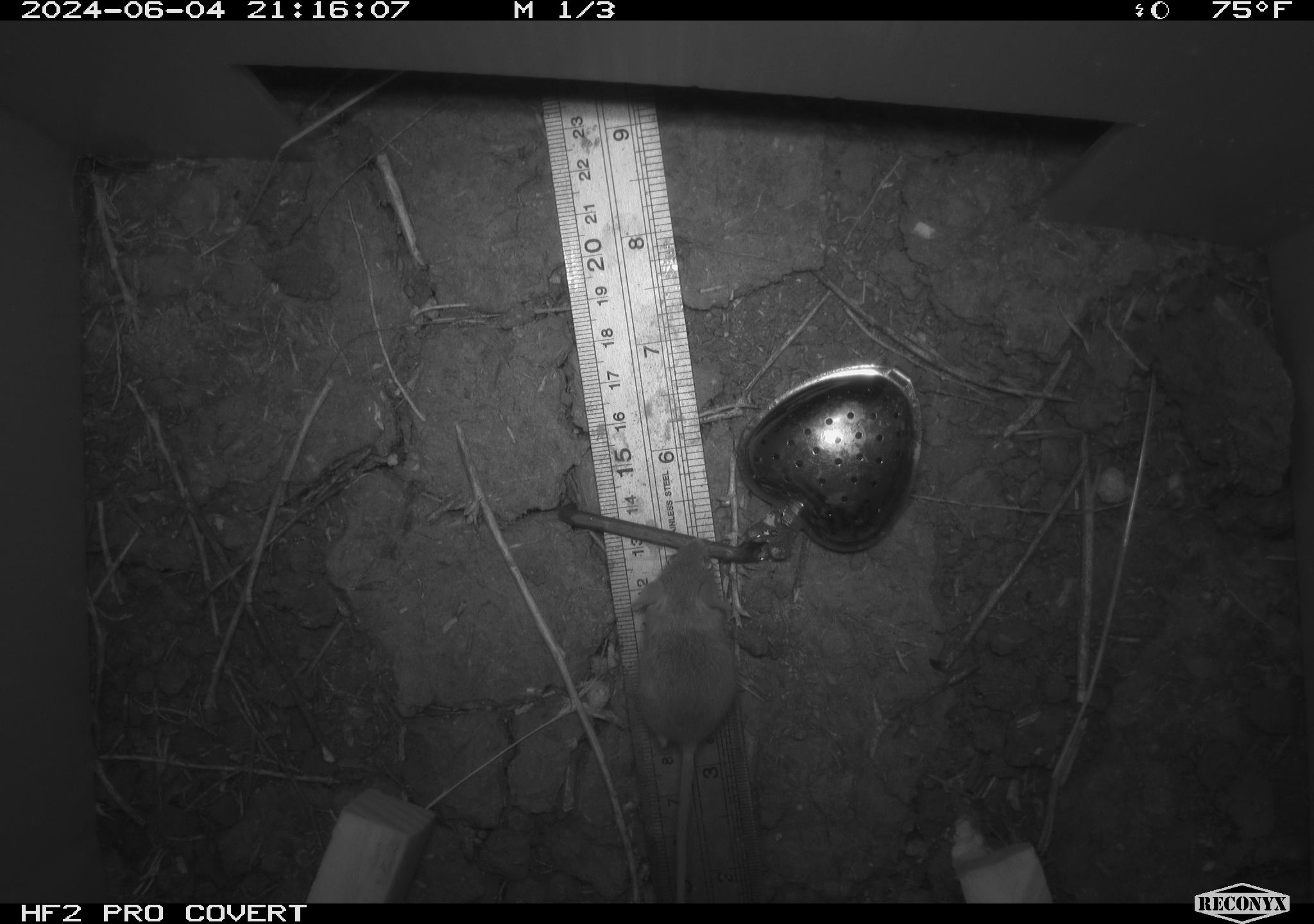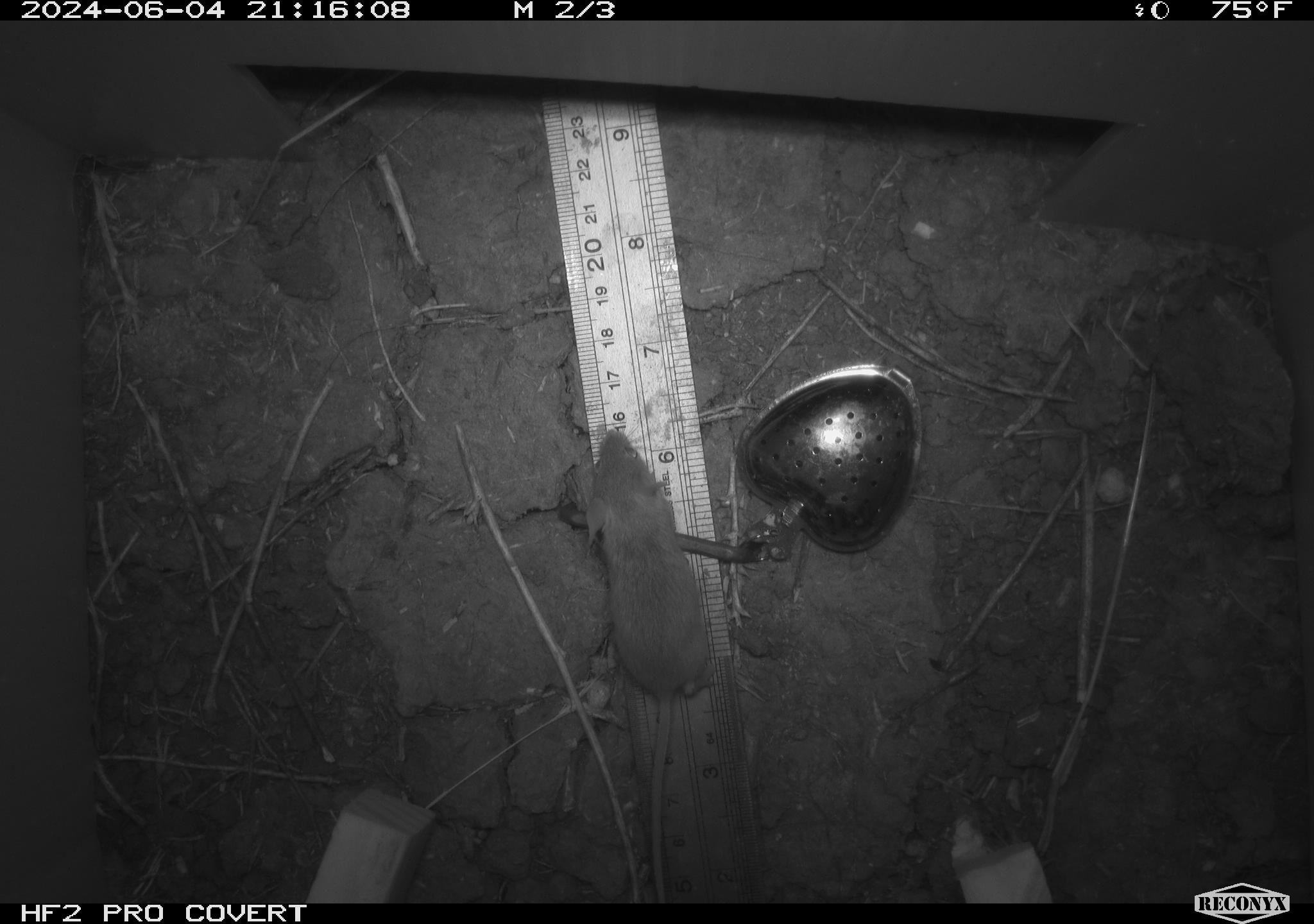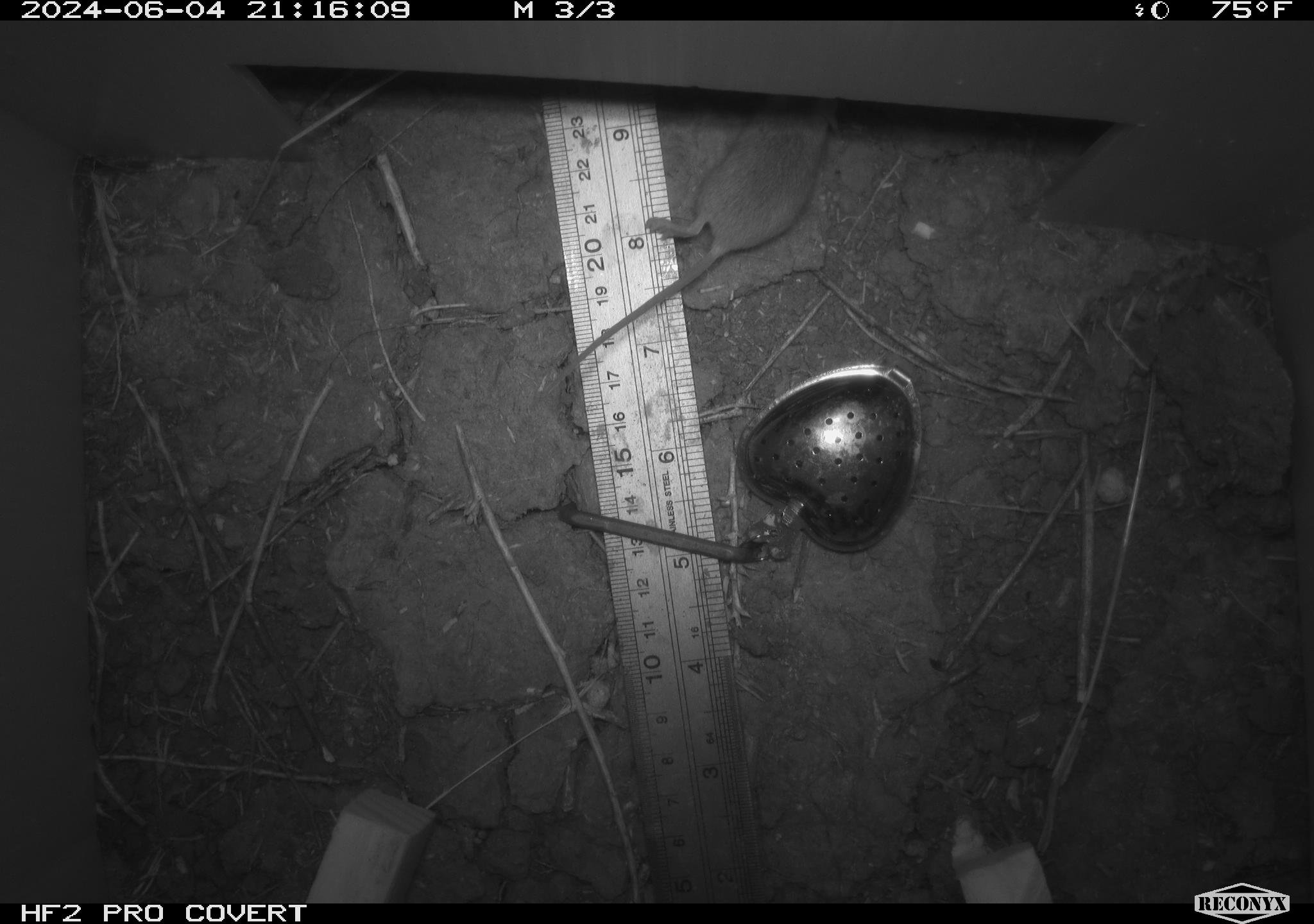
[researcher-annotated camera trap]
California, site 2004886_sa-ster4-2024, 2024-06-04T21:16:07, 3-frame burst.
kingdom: Animalia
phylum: Chordata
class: Mammalia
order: Rodentia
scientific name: Rodentia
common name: mouse species